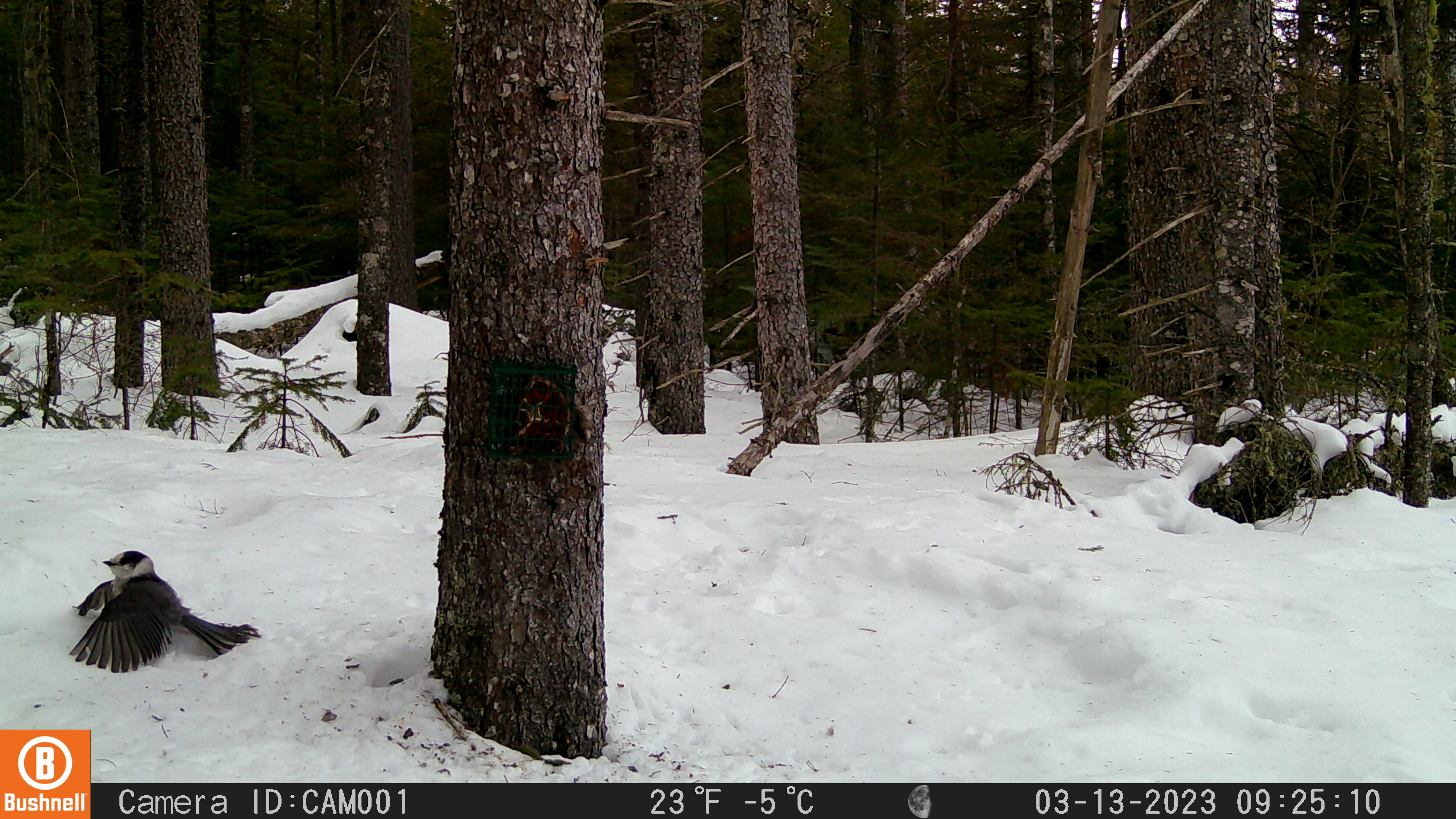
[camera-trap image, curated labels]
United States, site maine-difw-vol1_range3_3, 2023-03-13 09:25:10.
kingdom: Animalia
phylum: Chordata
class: Aves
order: Passeriformes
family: Corvidae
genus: Perisoreus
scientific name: Perisoreus canadensis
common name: canada jay